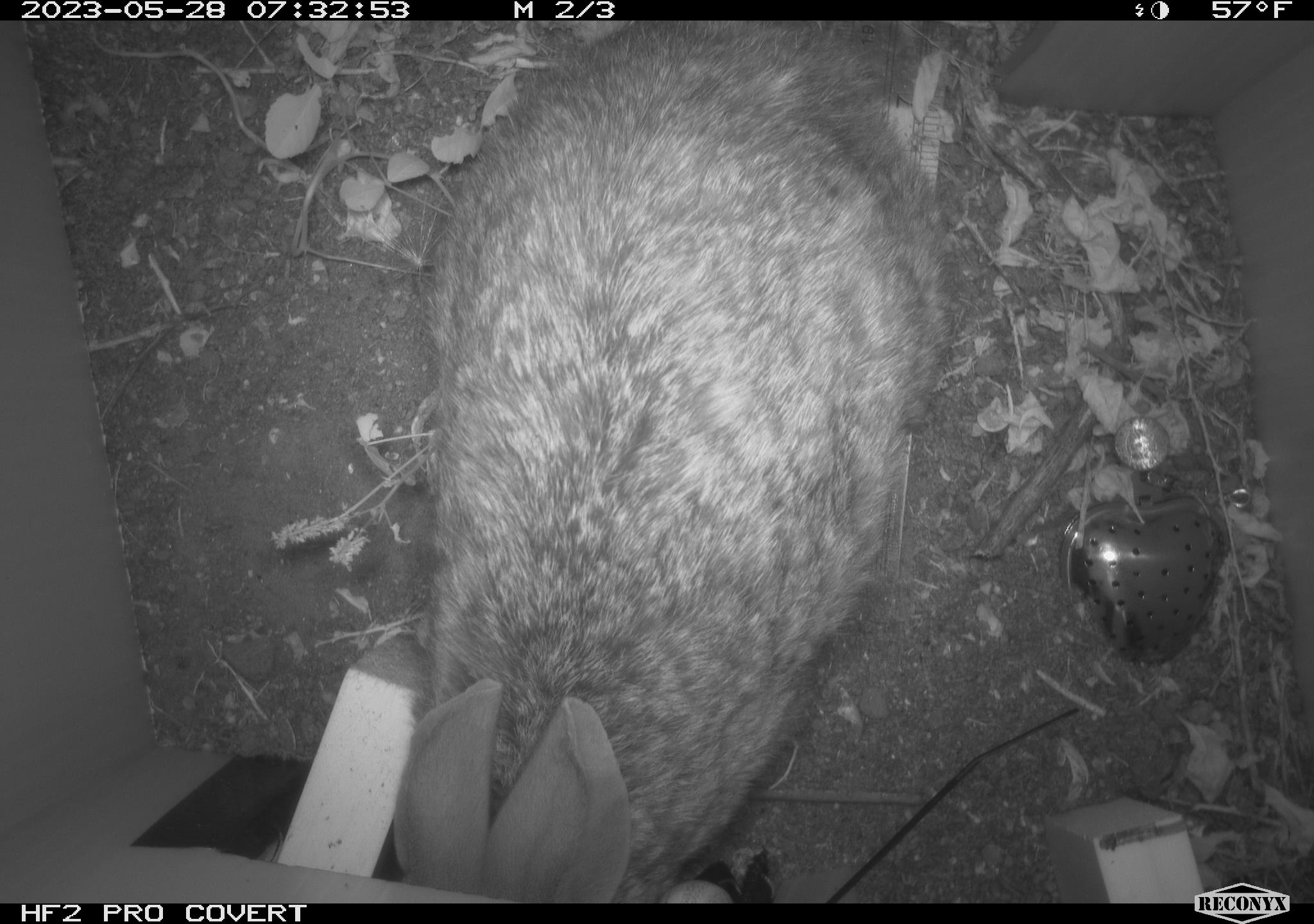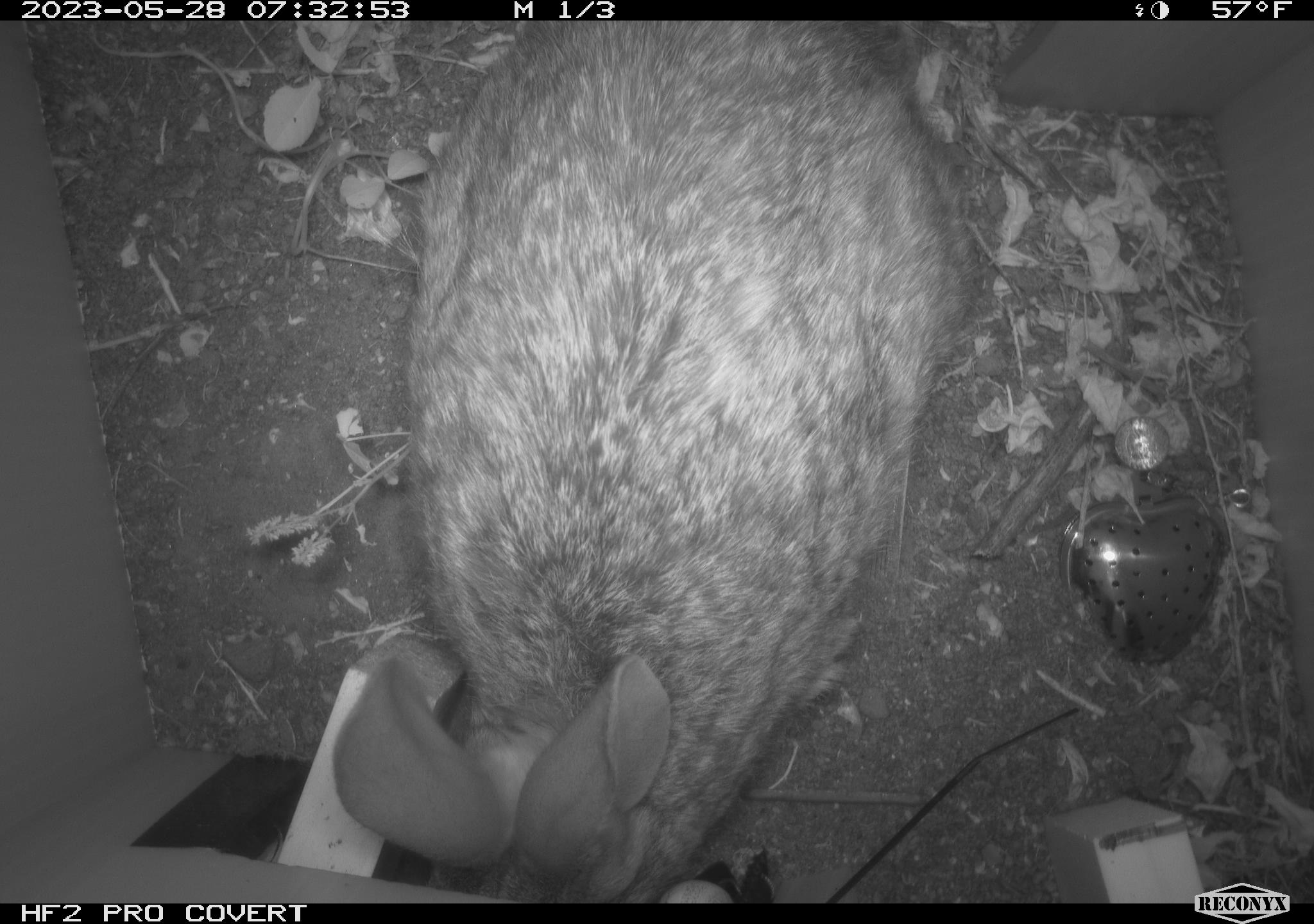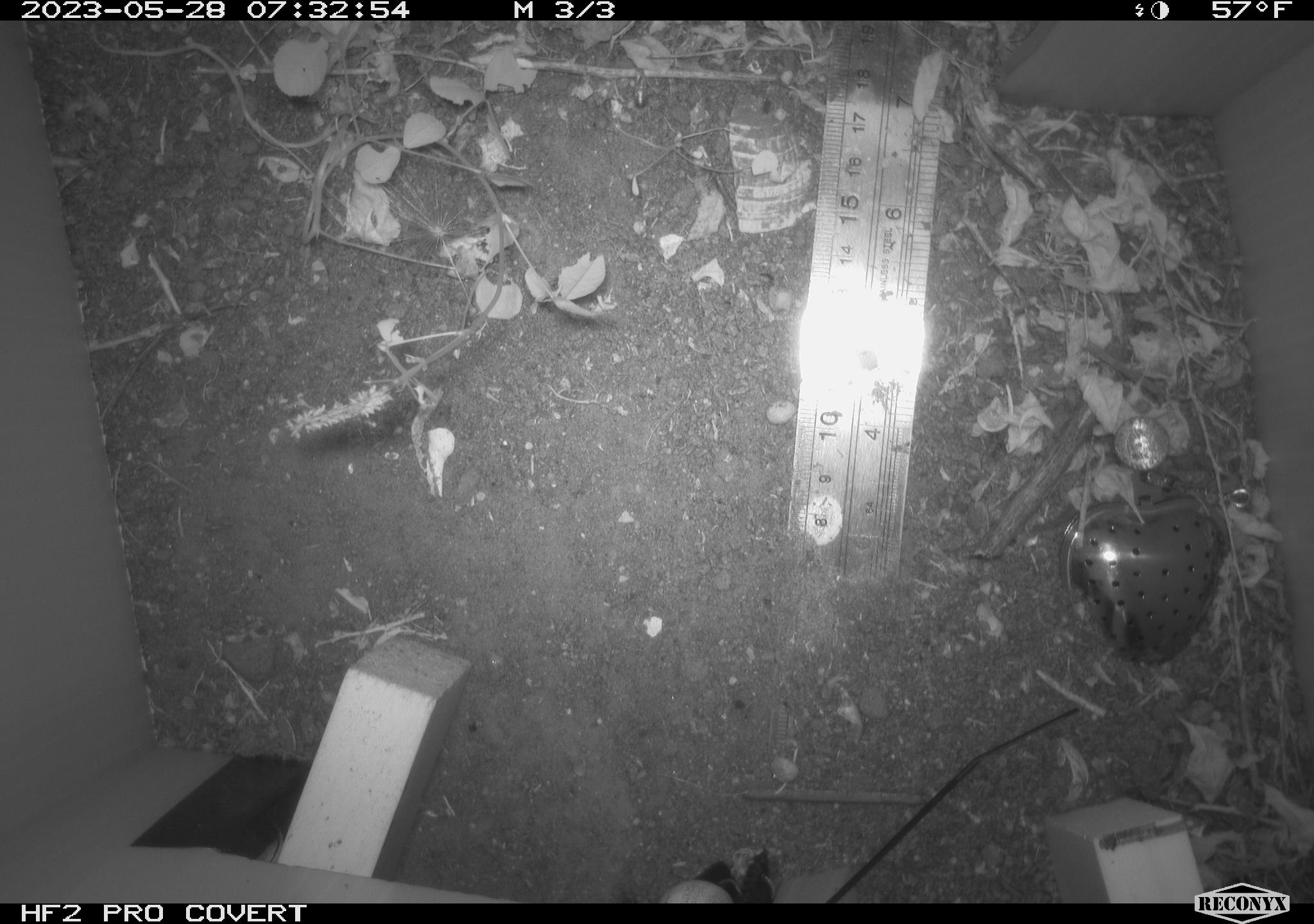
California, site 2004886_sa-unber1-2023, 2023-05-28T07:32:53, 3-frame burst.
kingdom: Animalia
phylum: Chordata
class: Mammalia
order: Lagomorpha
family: Leporidae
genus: Sylvilagus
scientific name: Sylvilagus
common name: cottontail rabbits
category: sylvilagus species